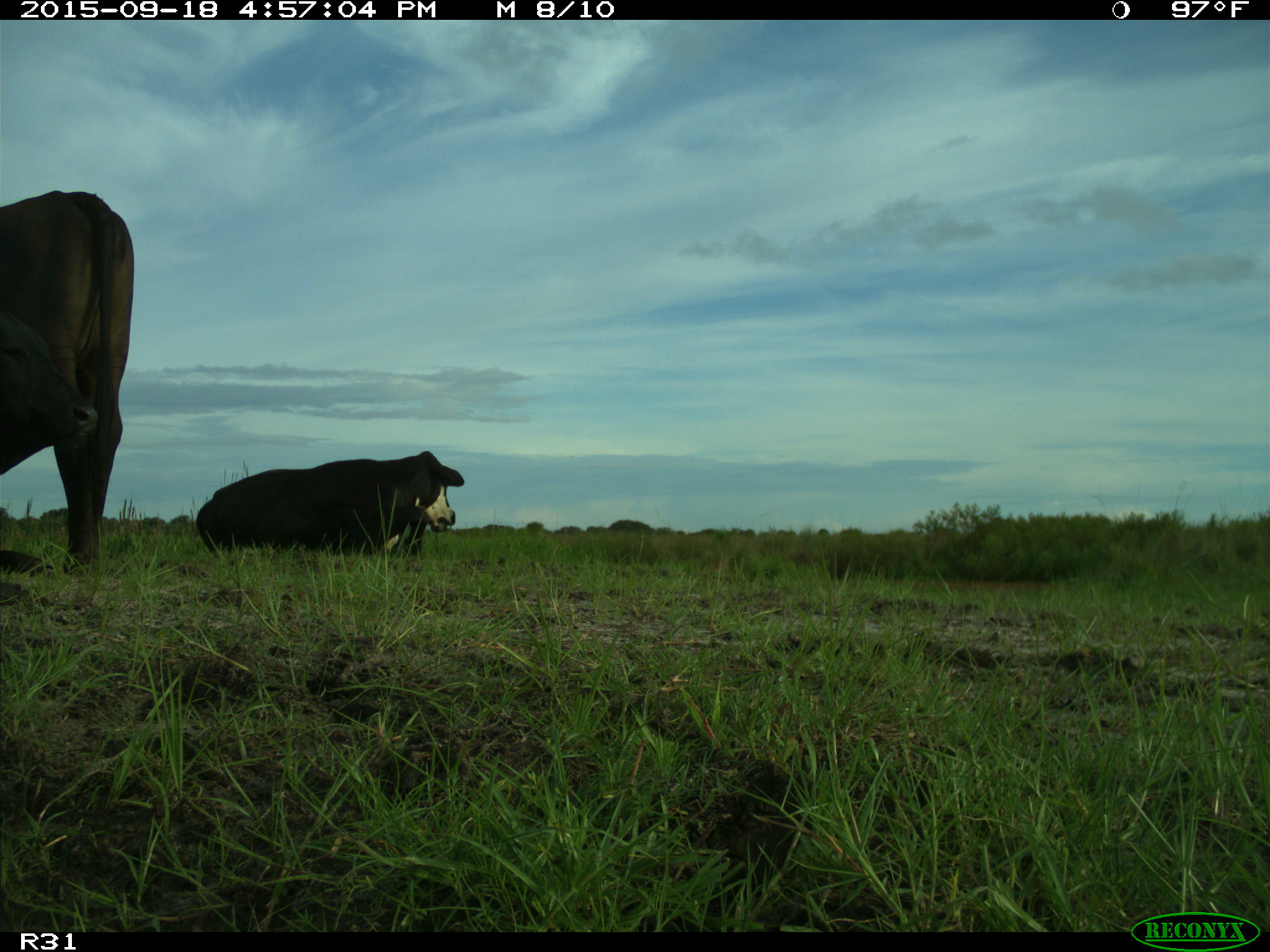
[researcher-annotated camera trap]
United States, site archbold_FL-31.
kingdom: Animalia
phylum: Chordata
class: Mammalia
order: Artiodactyla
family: Bovidae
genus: Bos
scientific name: Bos taurus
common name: domestic cow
Bos taurus (domestic cow).